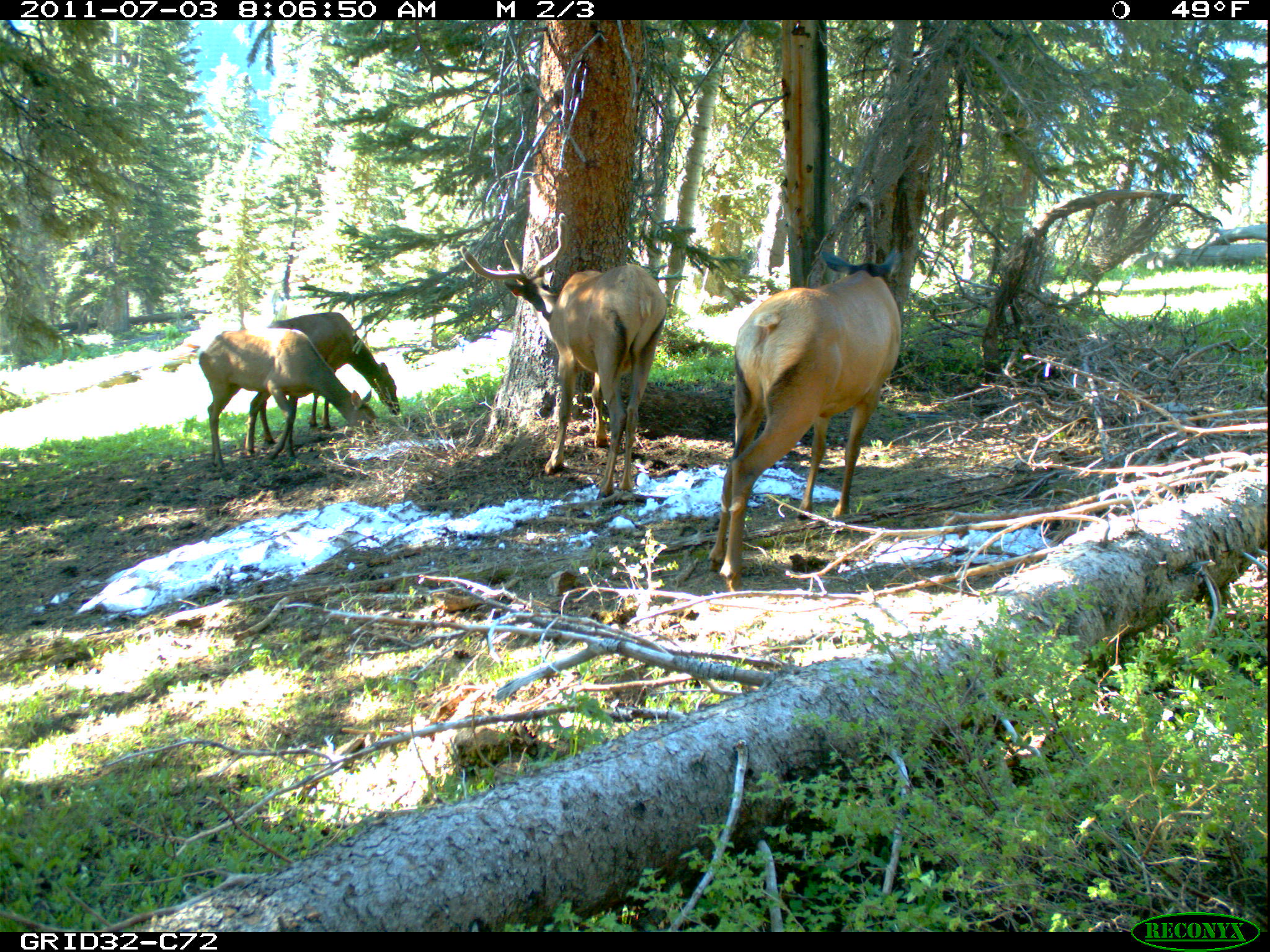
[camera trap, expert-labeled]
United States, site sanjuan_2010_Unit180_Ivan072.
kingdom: Animalia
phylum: Chordata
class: Mammalia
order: Artiodactyla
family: Cervidae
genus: Cervus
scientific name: Cervus elaphus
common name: red deer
Cervus elaphus (red deer).